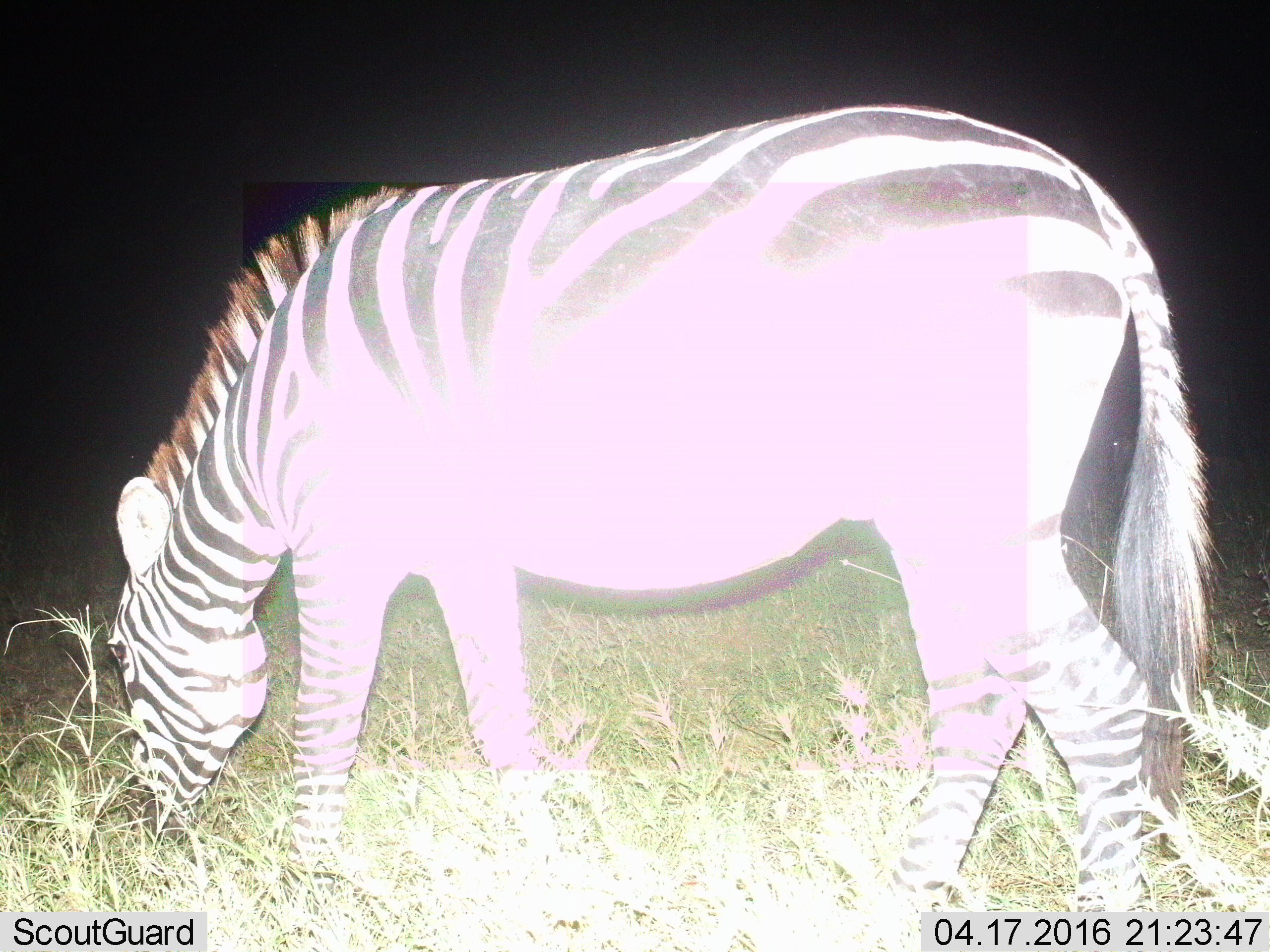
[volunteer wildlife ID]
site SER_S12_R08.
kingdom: Animalia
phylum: Chordata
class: Mammalia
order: Perissodactyla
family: Equidae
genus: Equus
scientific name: Equus quagga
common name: plains zebra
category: zebraplains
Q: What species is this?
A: Zebraplains (plains zebra) (Equus quagga).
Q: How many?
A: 1.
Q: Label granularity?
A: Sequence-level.